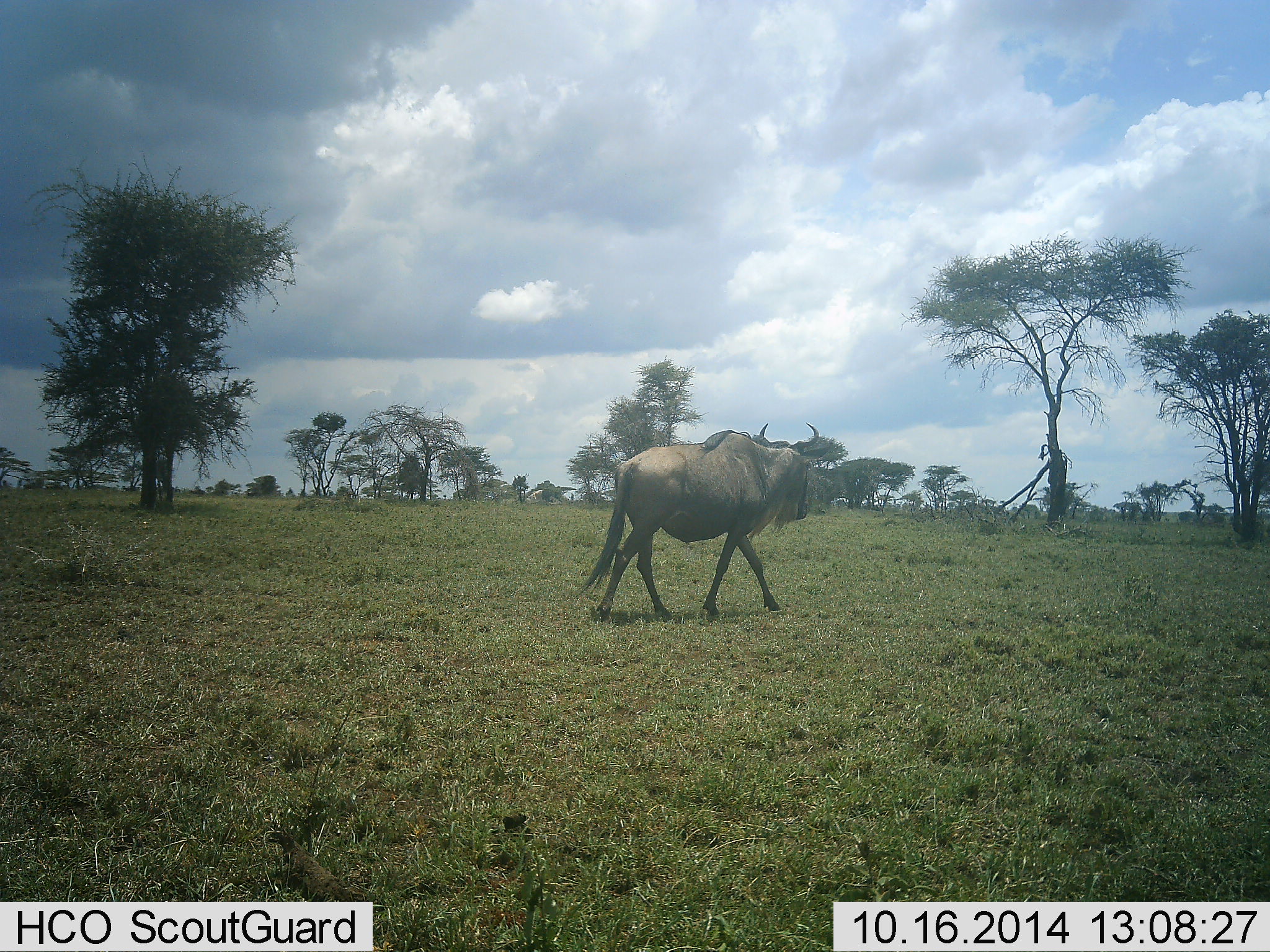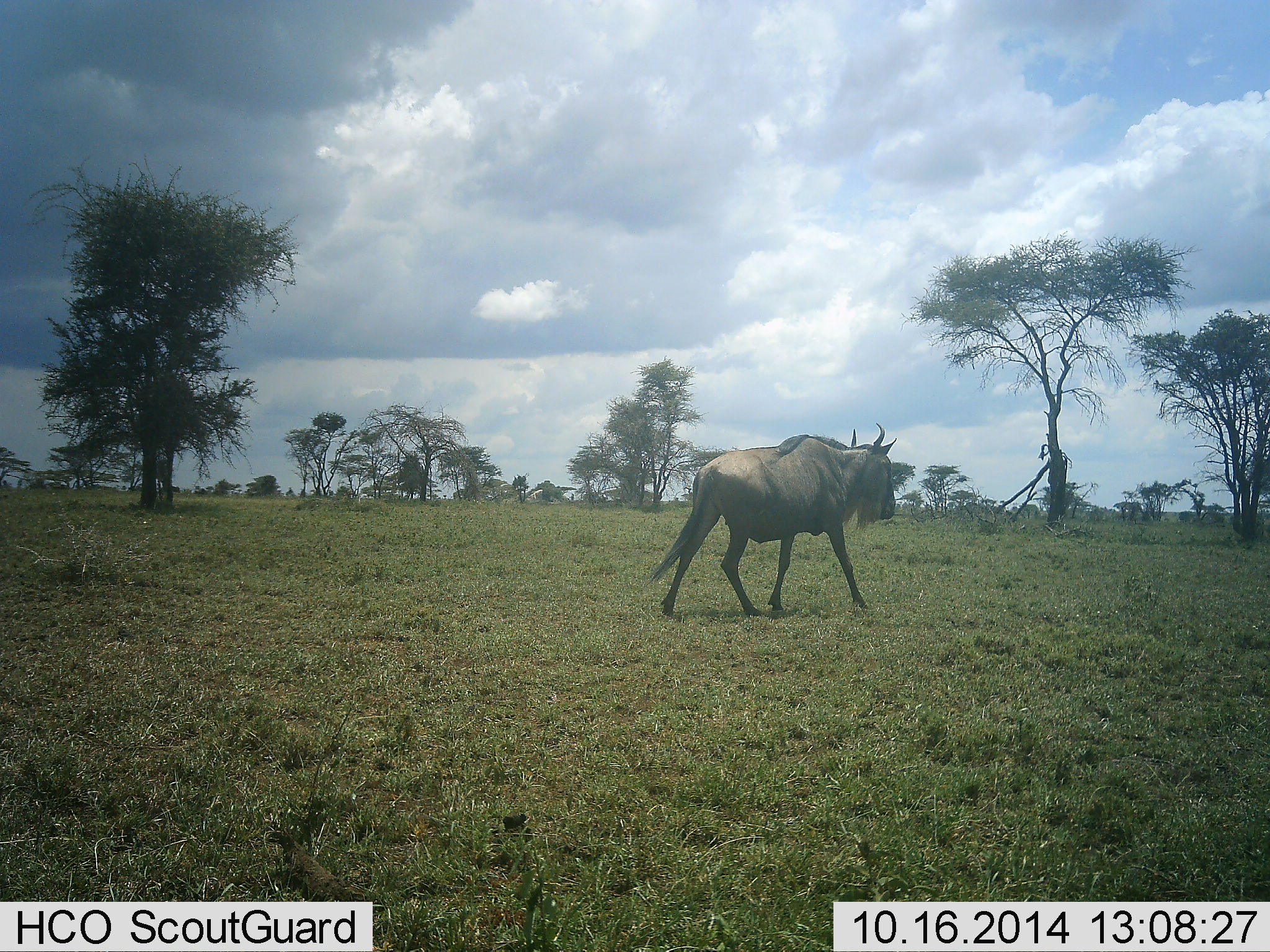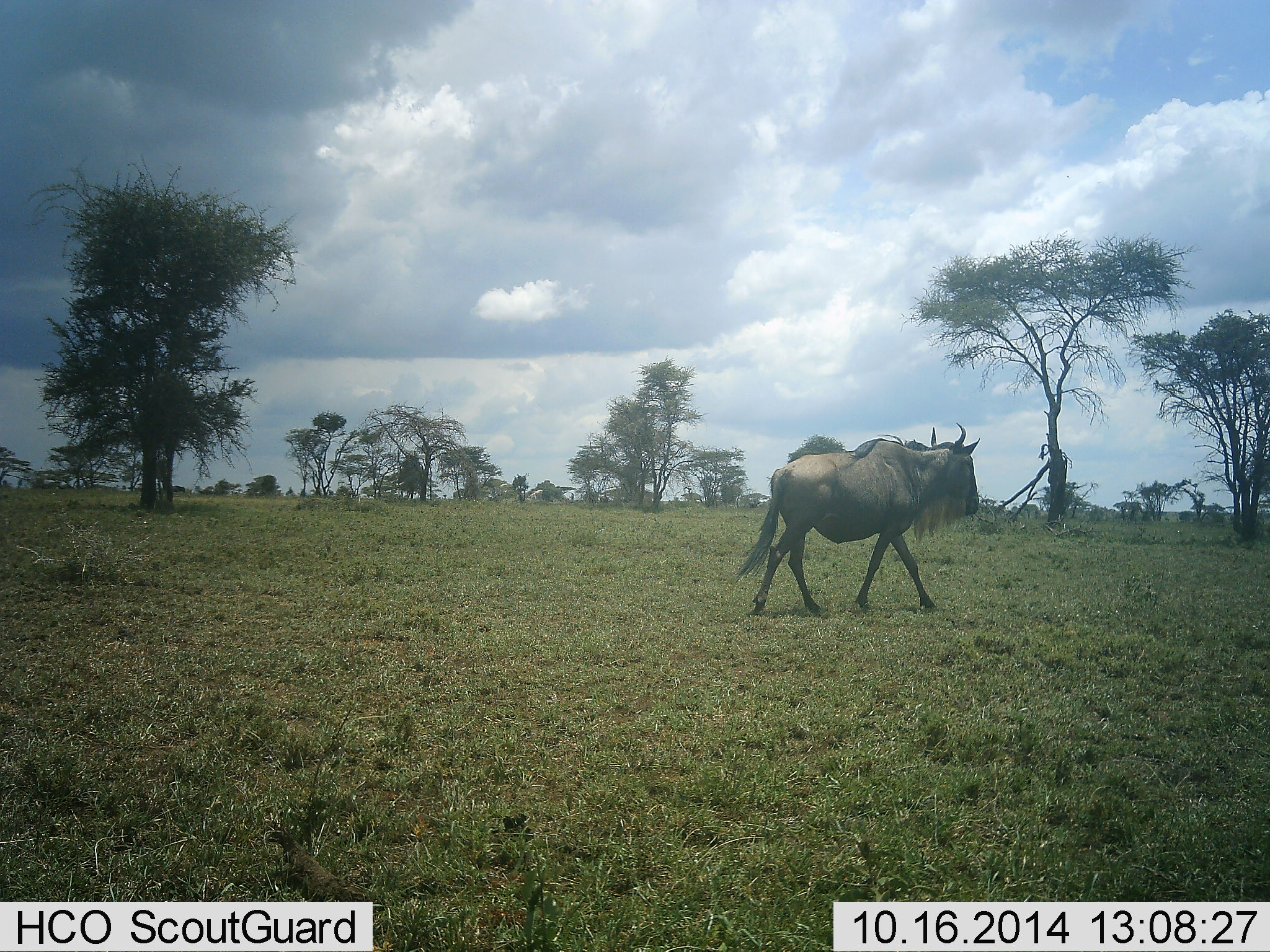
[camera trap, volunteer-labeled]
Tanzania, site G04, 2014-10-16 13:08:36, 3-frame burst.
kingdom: Animalia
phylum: Chordata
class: Mammalia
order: Artiodactyla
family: Bovidae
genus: Connochaetes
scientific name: Connochaetes taurinus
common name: blue wildebeest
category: wildebeest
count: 1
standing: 0%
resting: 0%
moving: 100%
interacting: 0%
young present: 0%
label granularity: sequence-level